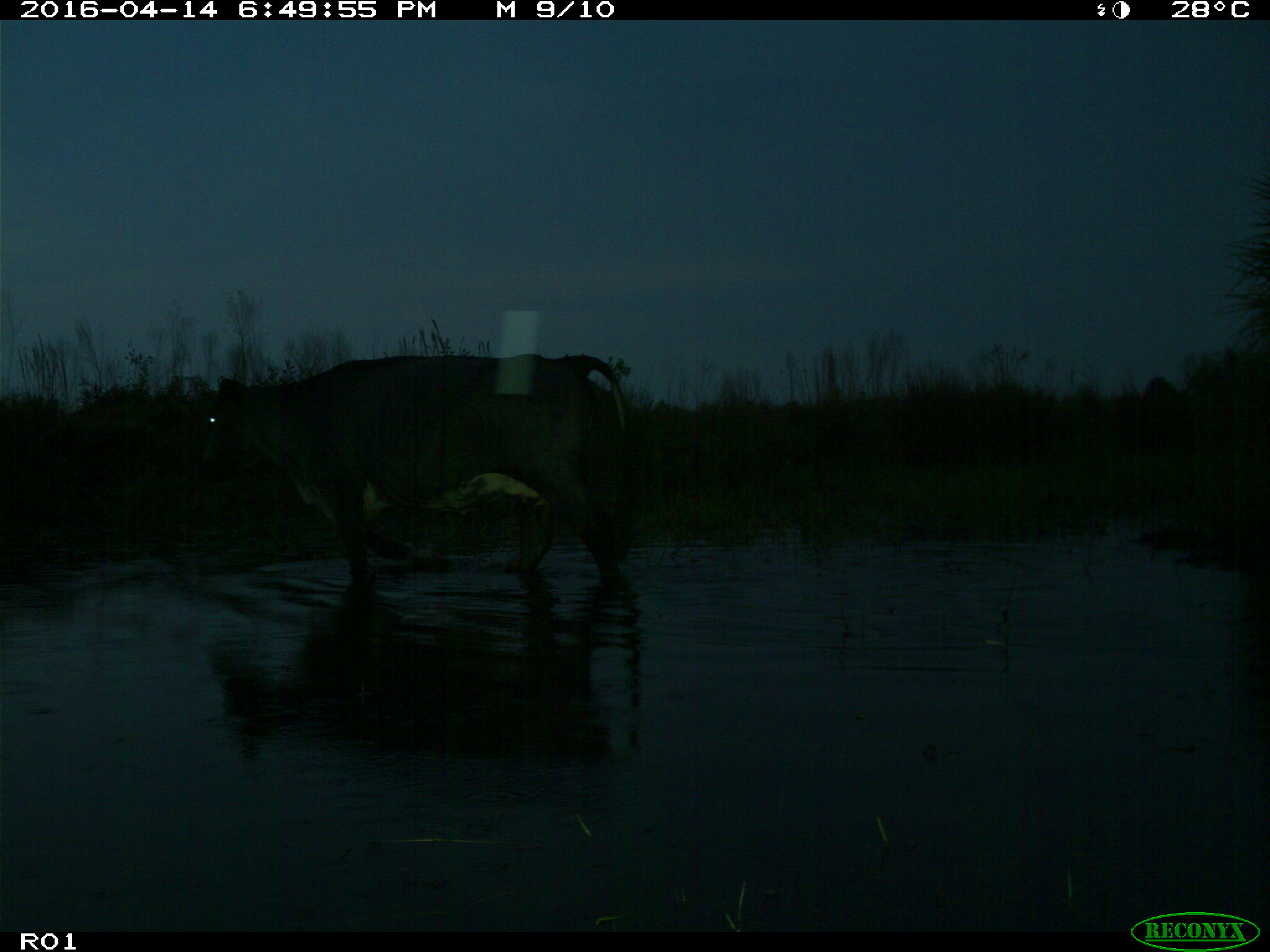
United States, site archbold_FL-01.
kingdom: Animalia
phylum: Chordata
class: Mammalia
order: Artiodactyla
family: Bovidae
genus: Bos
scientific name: Bos taurus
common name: domestic cow